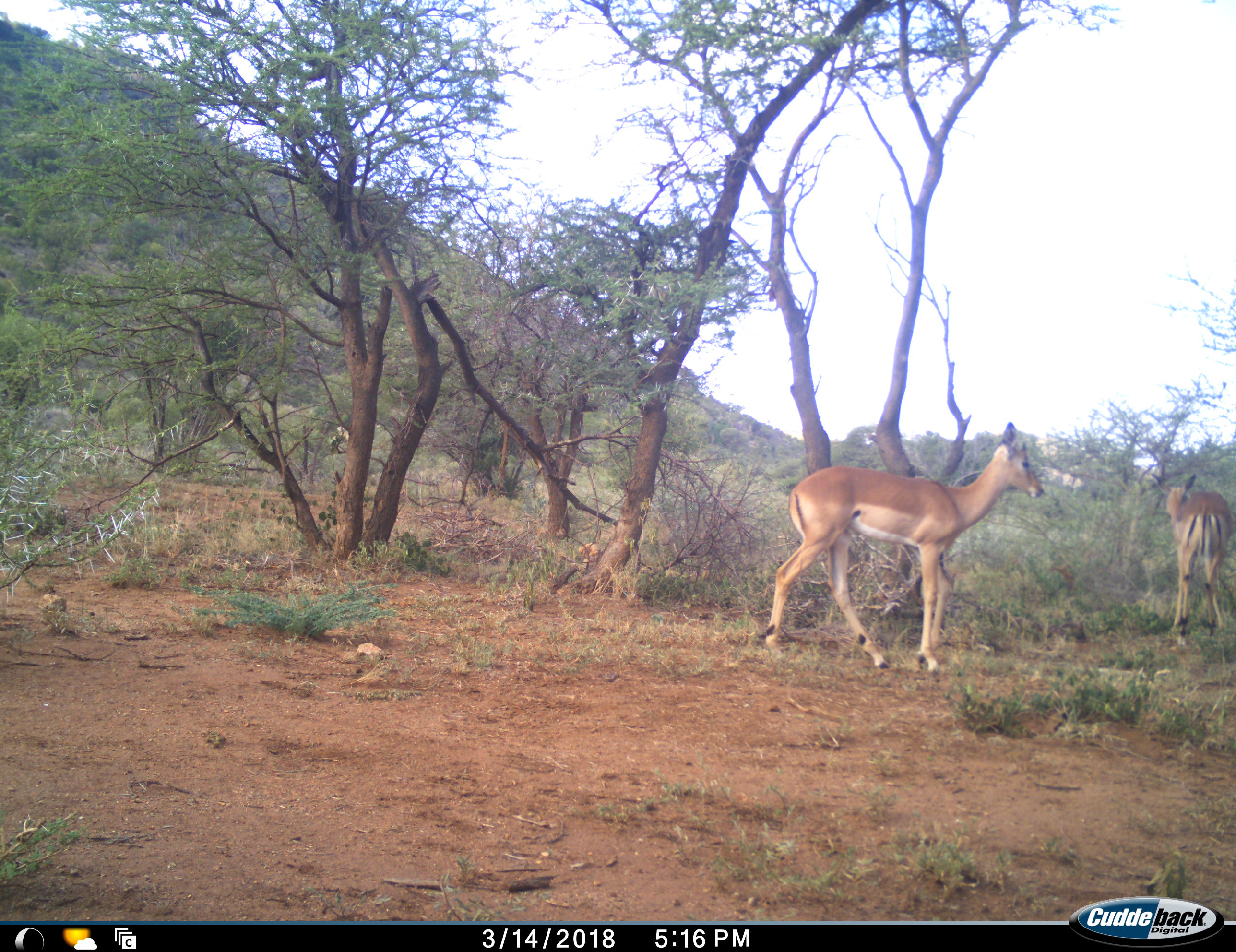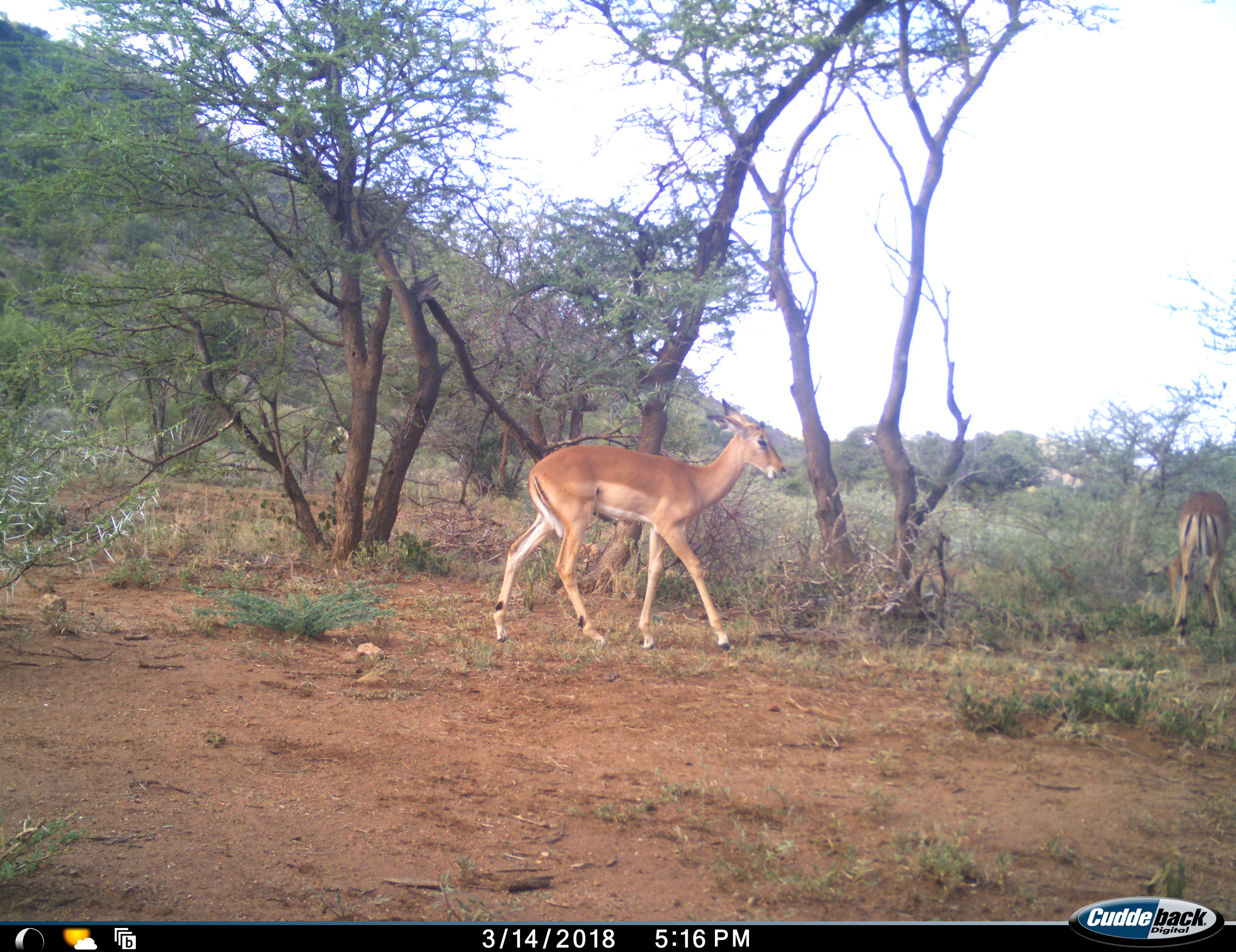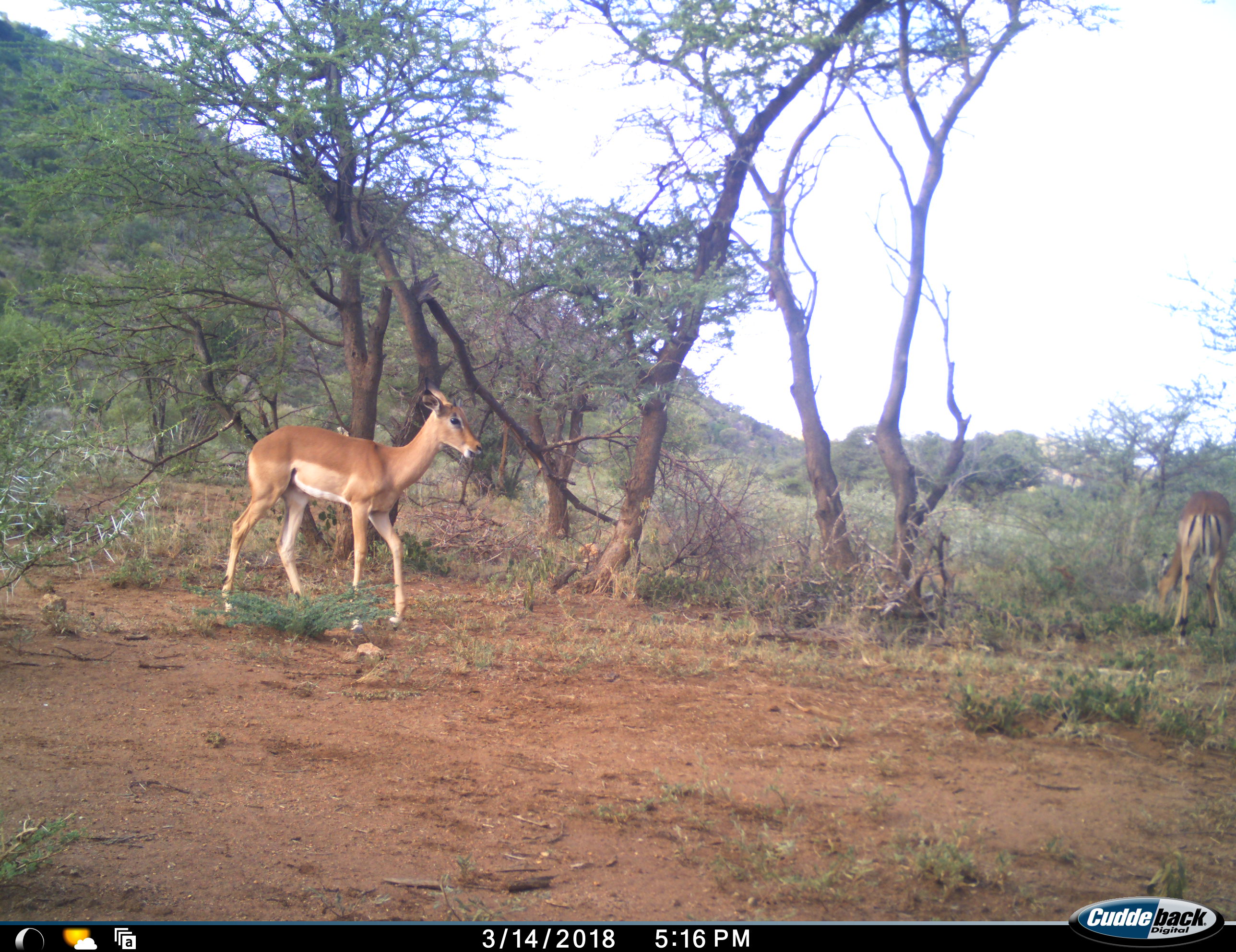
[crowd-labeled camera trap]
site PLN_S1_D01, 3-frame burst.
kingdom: Animalia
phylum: Chordata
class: Mammalia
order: Artiodactyla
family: Bovidae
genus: Aepyceros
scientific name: Aepyceros melampus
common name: impala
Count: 2.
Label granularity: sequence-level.